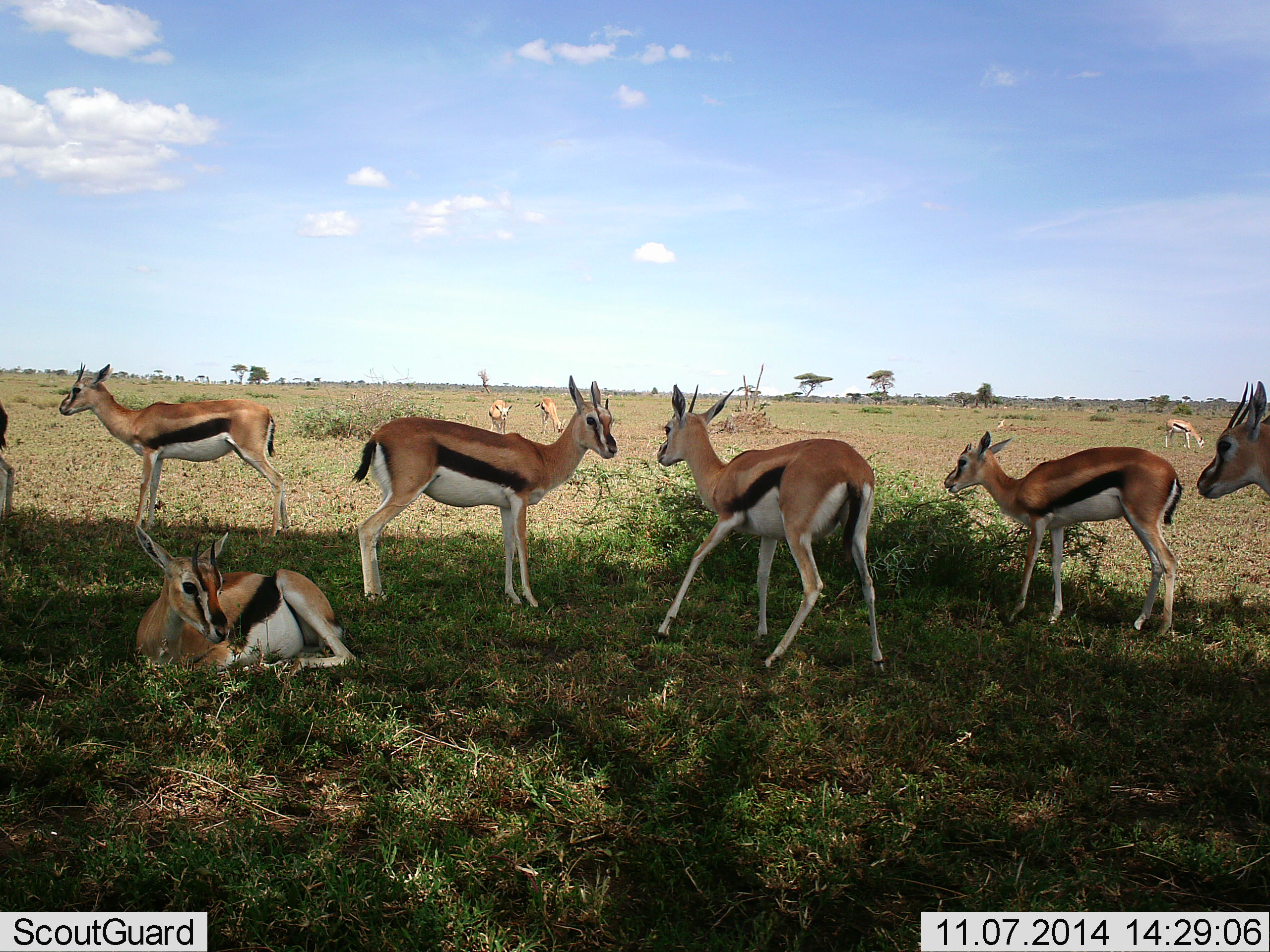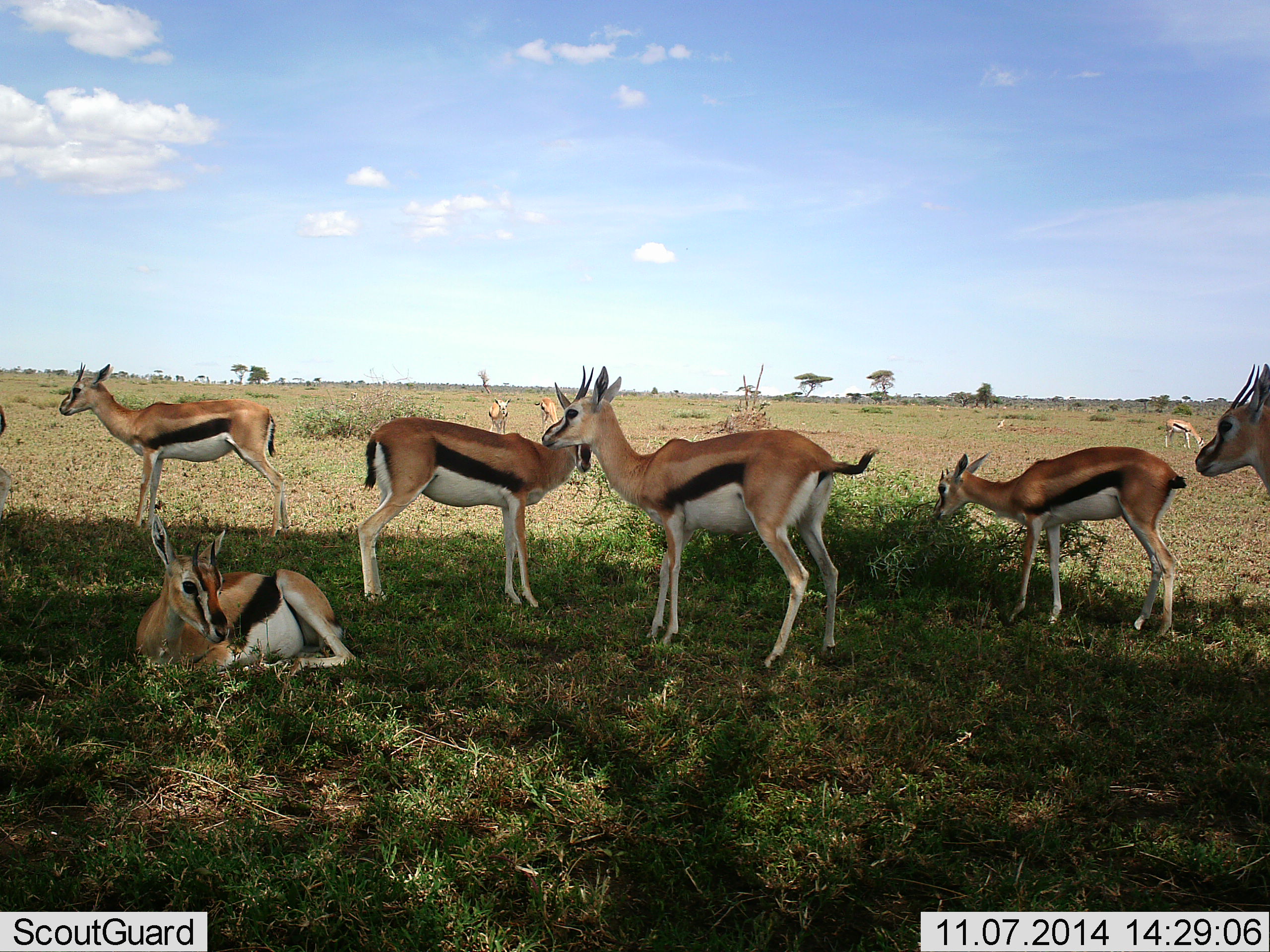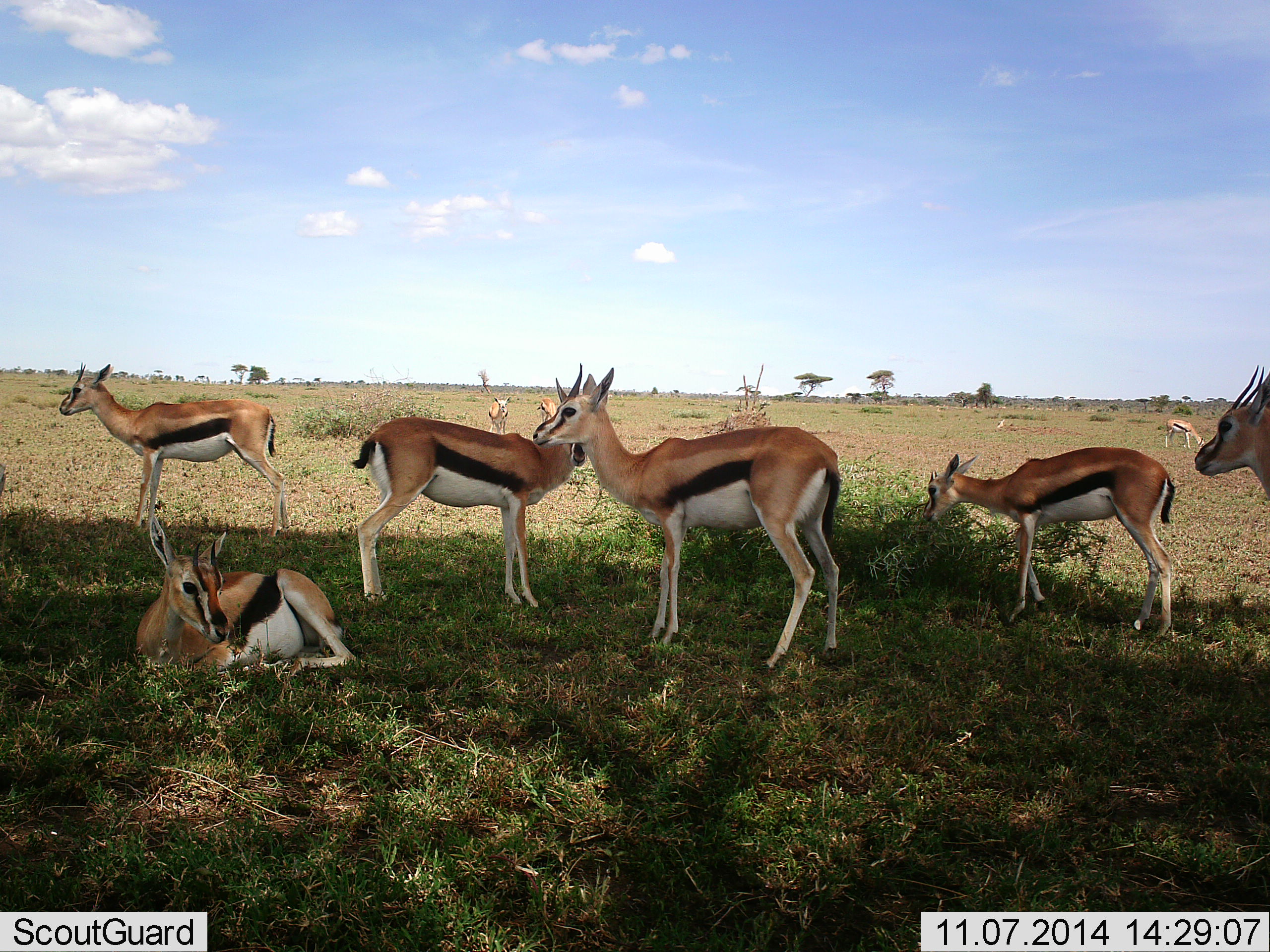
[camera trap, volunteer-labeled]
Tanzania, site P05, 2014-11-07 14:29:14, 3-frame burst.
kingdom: Animalia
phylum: Chordata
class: Mammalia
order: Artiodactyla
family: Bovidae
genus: Eudorcas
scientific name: Eudorcas thomsonii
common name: thomson's gazelle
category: gazellethomsons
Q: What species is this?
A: Gazellethomsons (thomson's gazelle) (Eudorcas thomsonii).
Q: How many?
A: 10.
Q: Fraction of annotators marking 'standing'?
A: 100%.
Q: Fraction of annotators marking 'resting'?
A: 100%.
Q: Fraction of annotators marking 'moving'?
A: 20%.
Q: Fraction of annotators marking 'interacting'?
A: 20%.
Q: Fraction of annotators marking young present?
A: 0%.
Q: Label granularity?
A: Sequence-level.